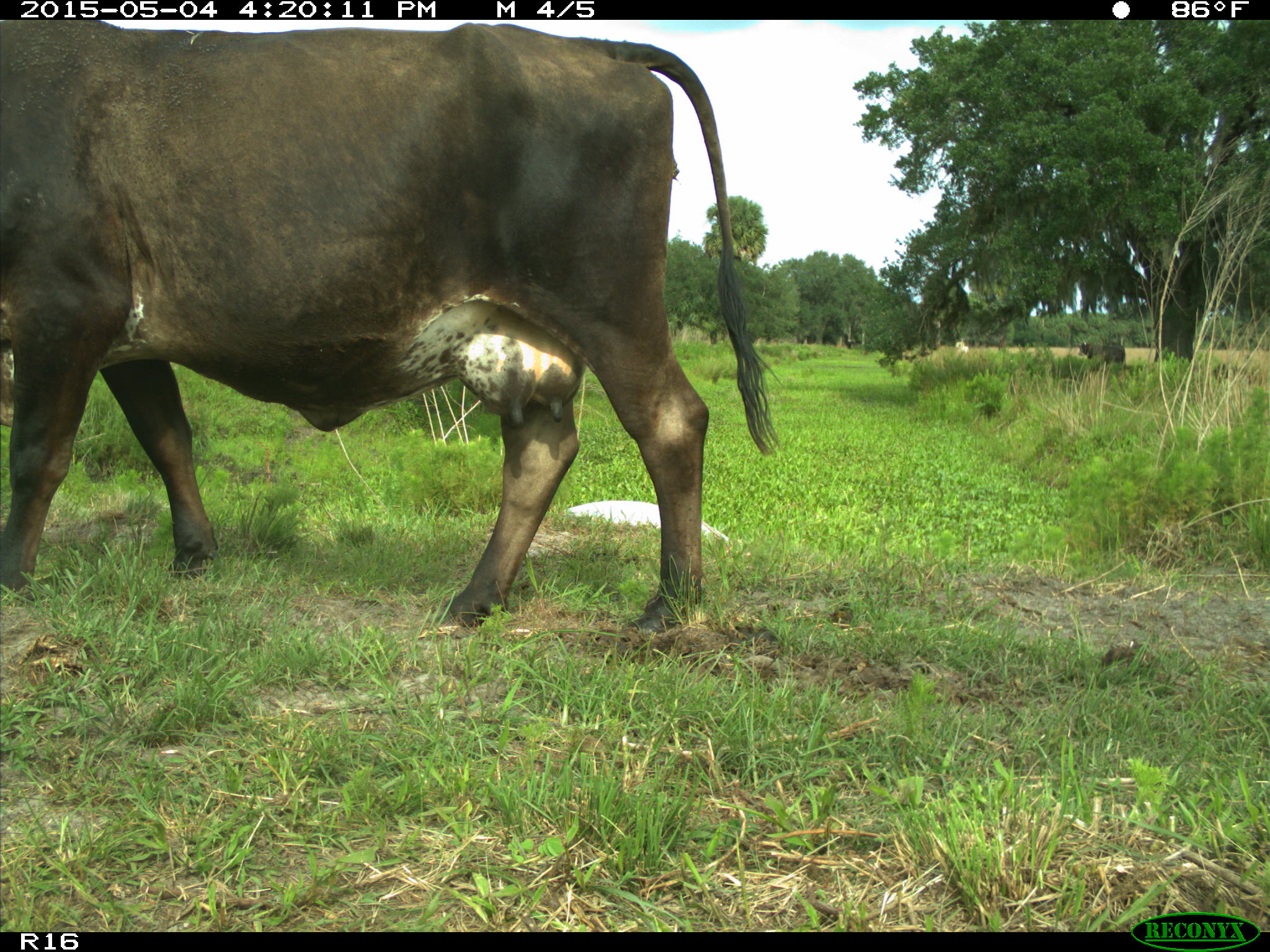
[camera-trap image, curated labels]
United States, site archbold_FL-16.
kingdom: Animalia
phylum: Chordata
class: Mammalia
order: Artiodactyla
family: Bovidae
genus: Bos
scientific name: Bos taurus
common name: domestic cow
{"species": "Bos taurus (domestic cow)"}